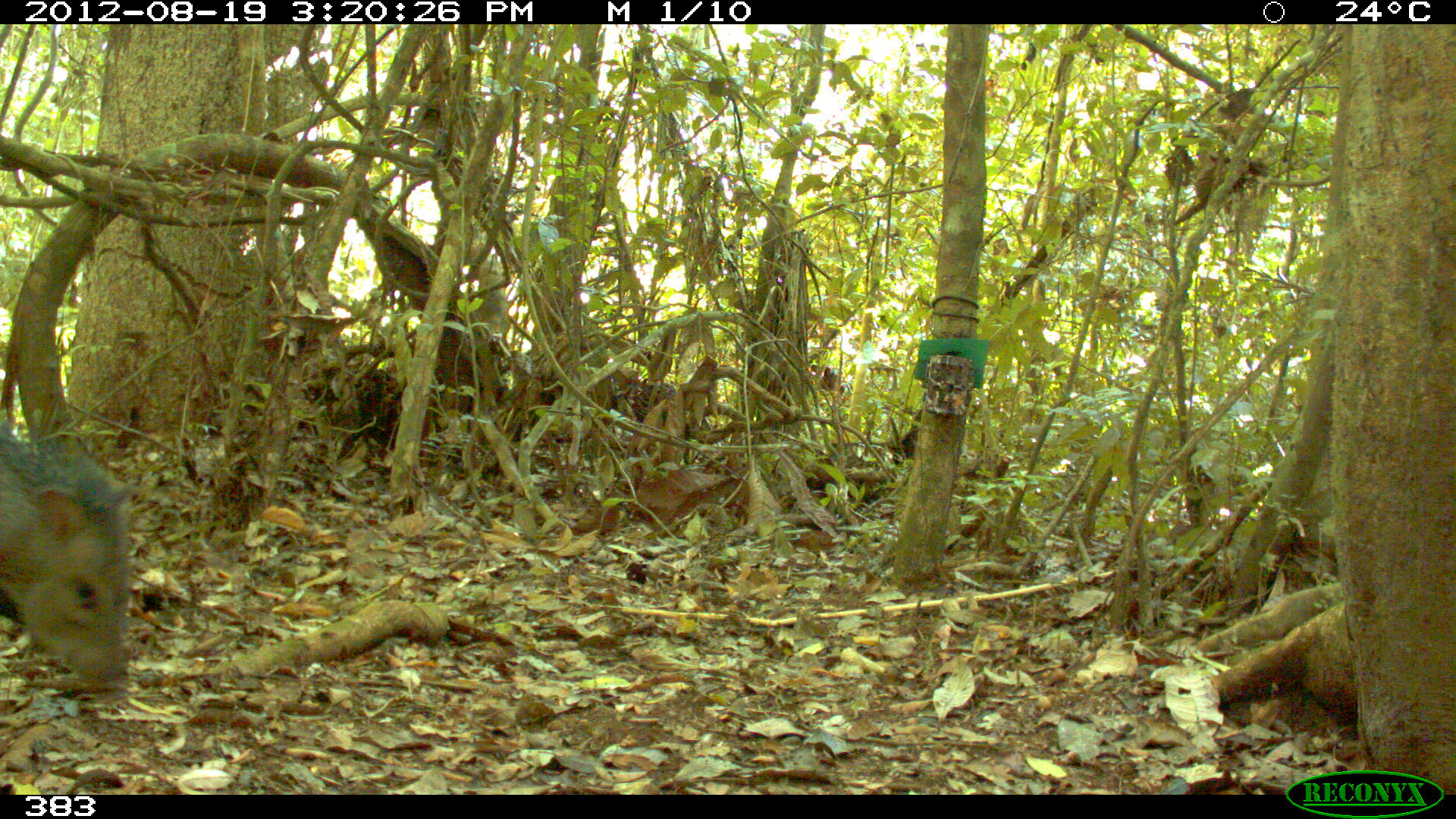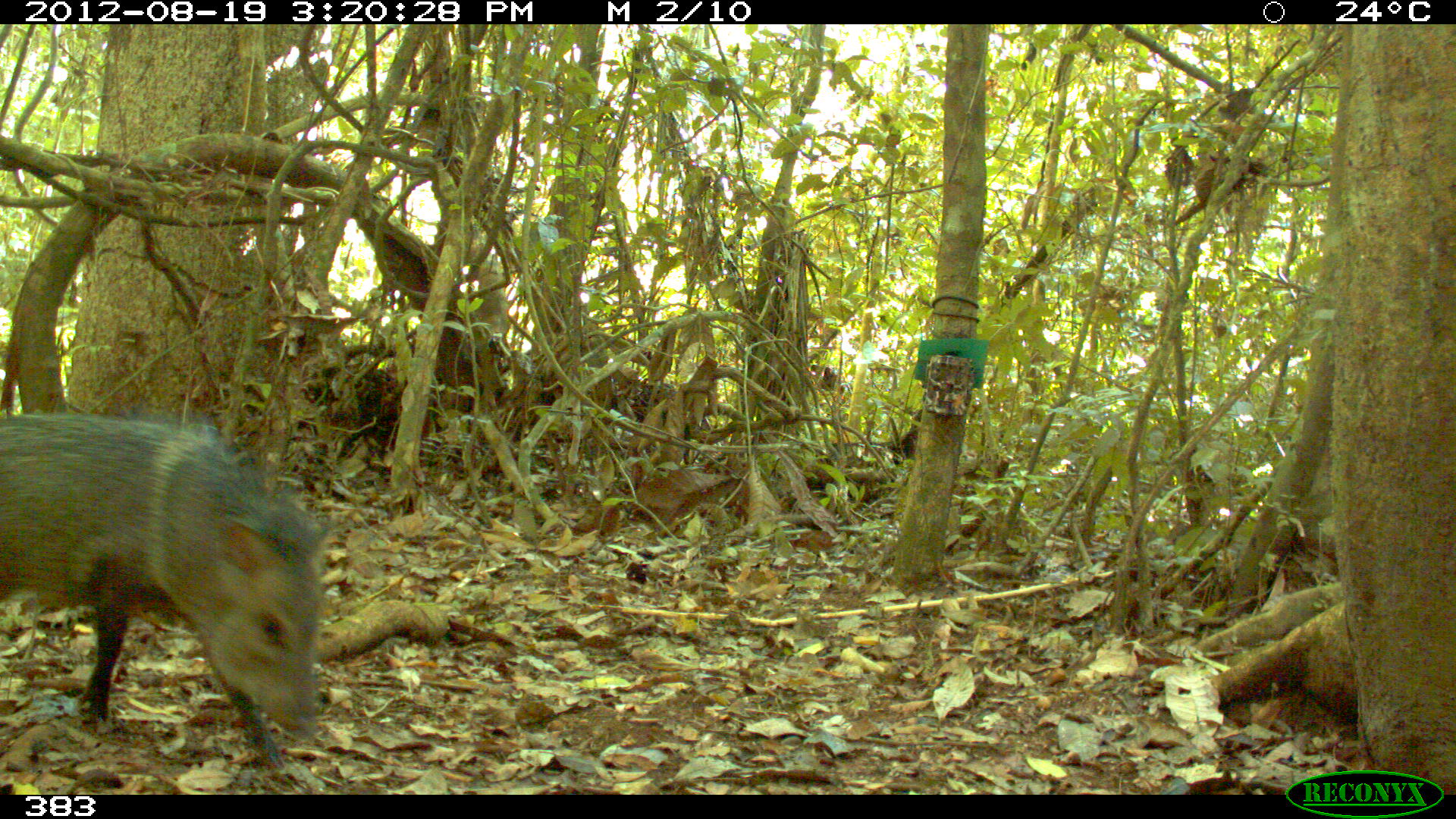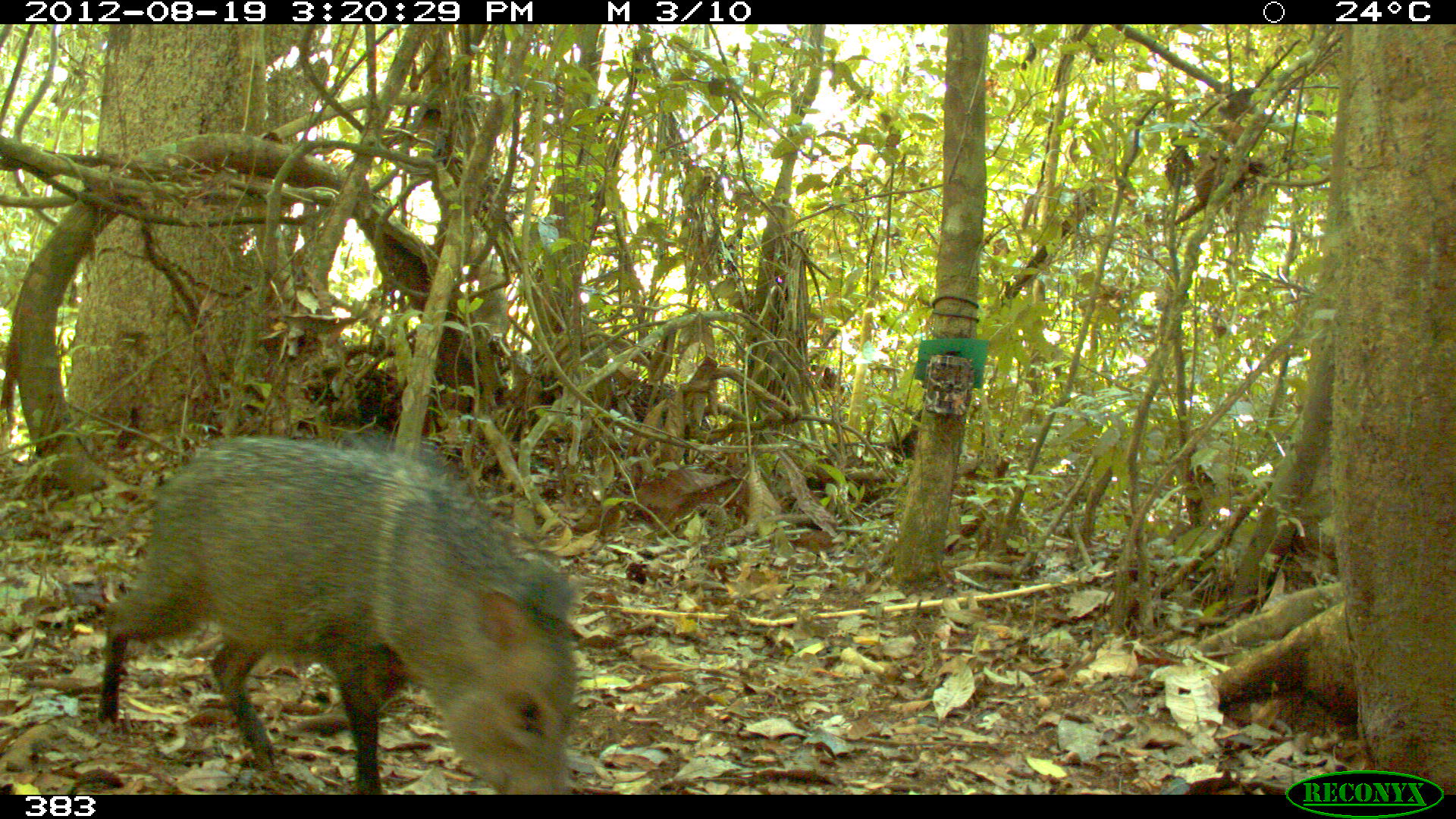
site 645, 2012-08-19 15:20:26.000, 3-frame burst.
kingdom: Animalia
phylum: Chordata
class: Mammalia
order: Artiodactyla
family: Tayassuidae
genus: Pecari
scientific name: Pecari tajacu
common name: collared peccary